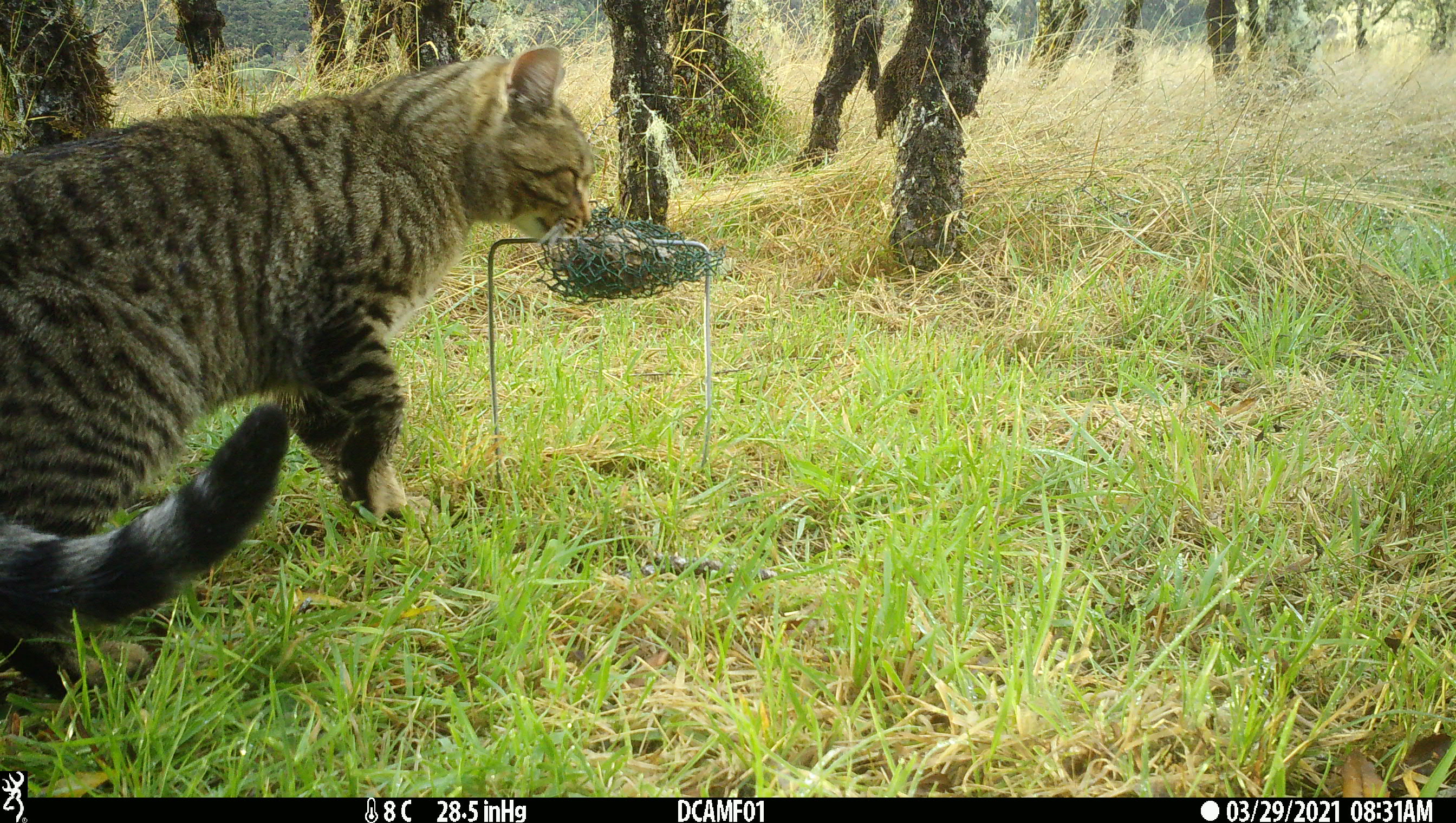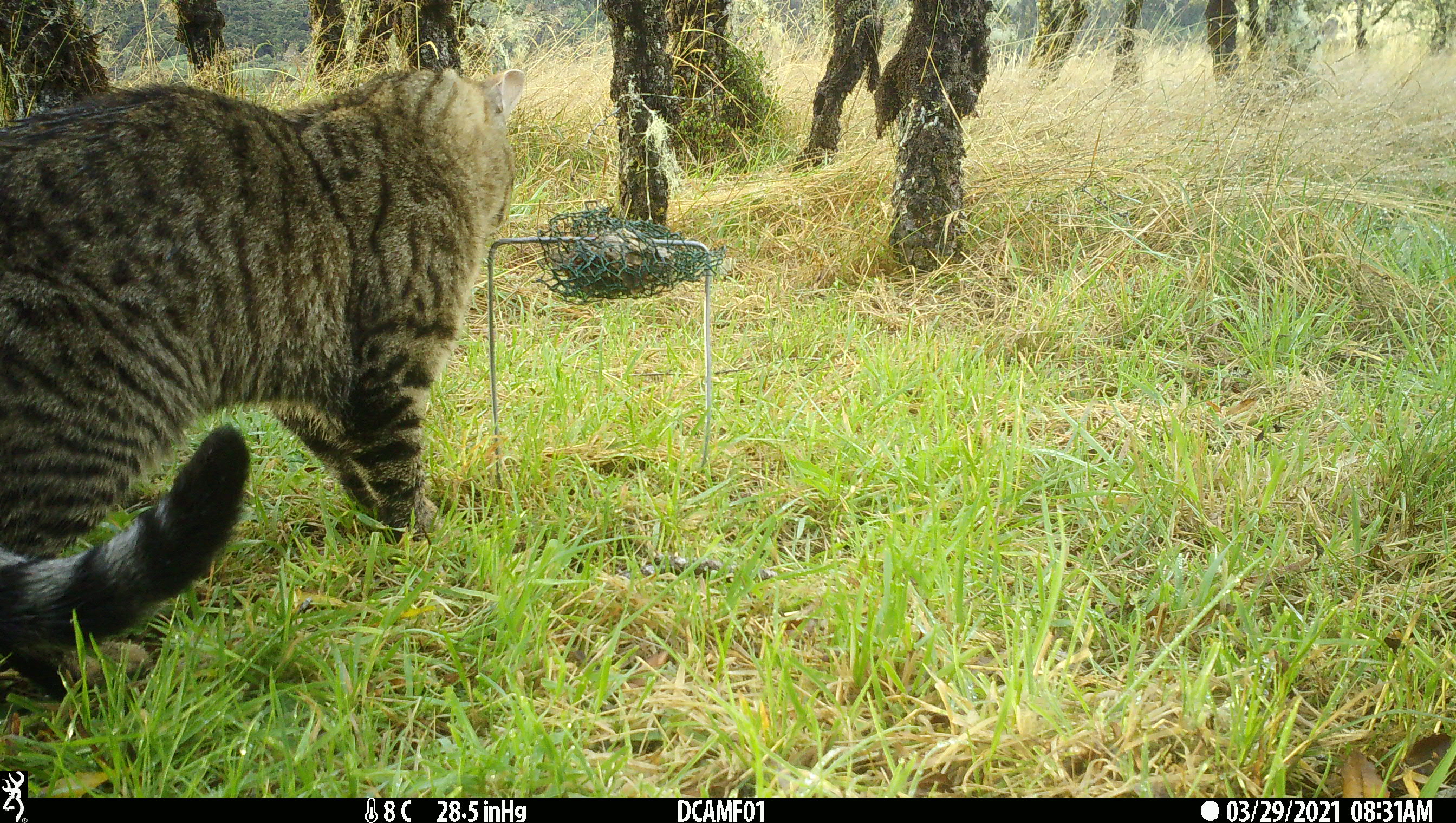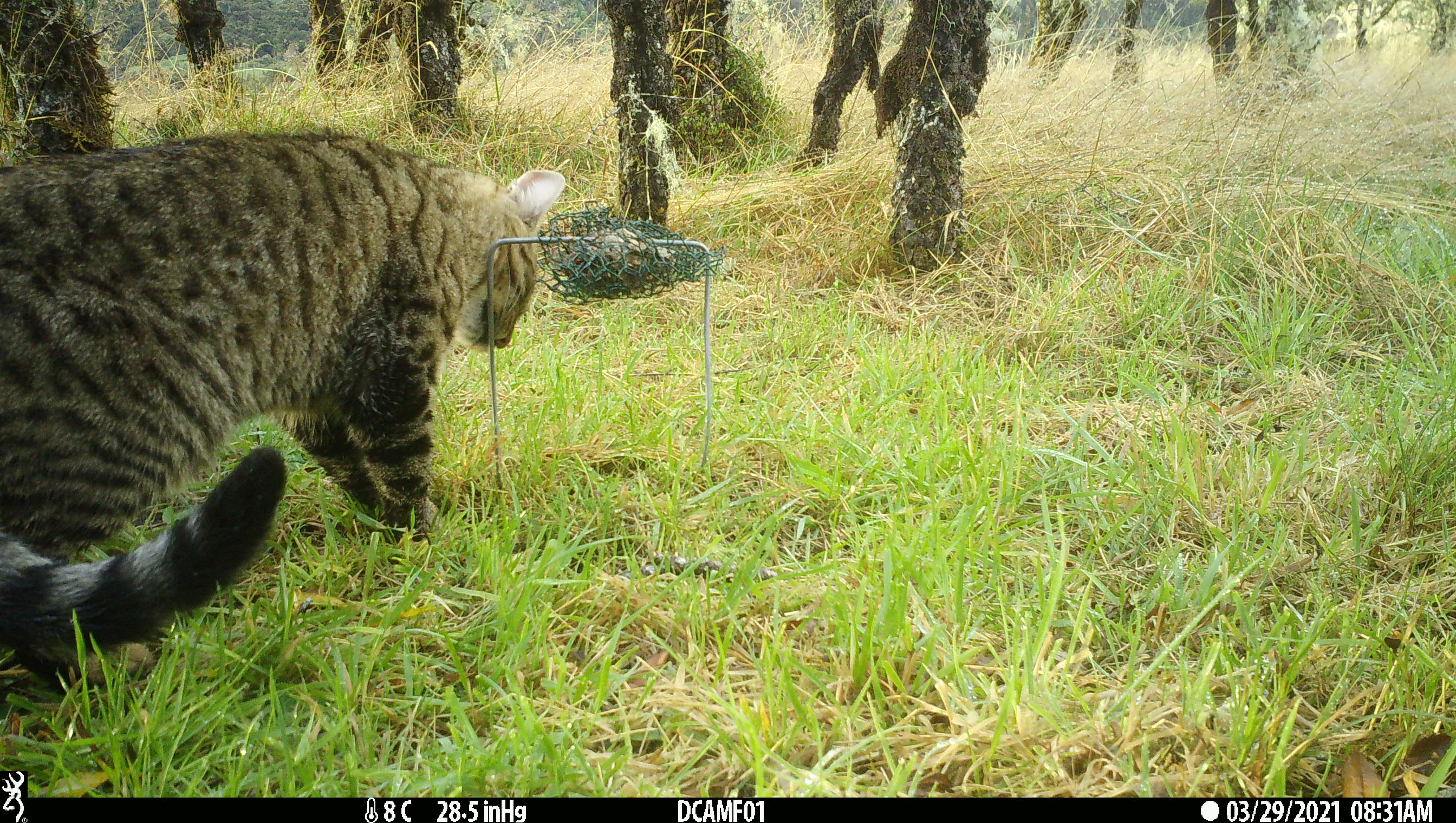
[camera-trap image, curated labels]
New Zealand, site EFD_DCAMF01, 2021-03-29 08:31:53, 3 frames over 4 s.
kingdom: Animalia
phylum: Chordata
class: Mammalia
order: Carnivora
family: Felidae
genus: Felis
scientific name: Felis catus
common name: domestic cat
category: cat